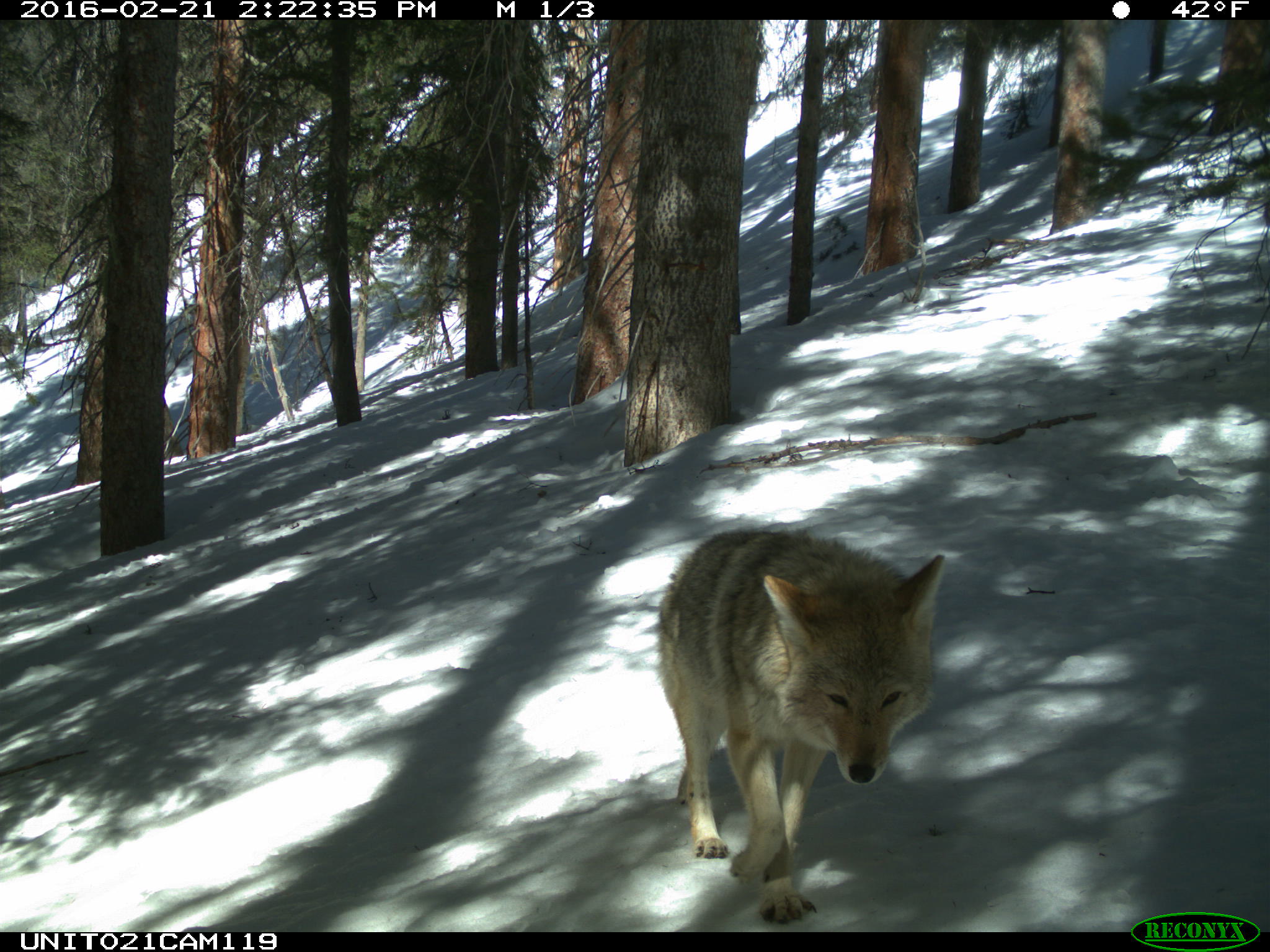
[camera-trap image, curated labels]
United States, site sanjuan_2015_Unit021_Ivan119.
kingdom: Animalia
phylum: Chordata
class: Mammalia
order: Carnivora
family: Canidae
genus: Canis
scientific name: Canis latrans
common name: coyote